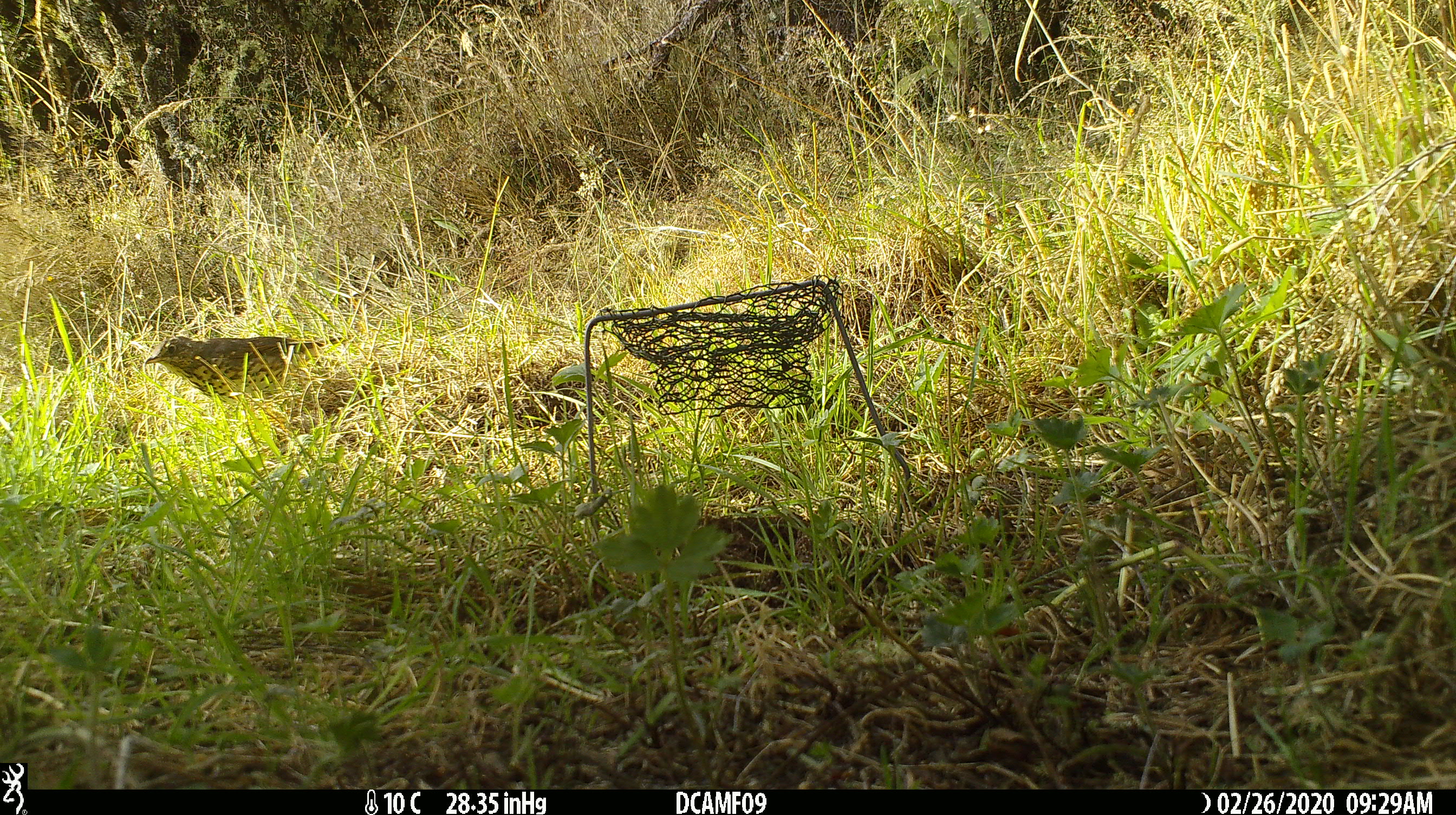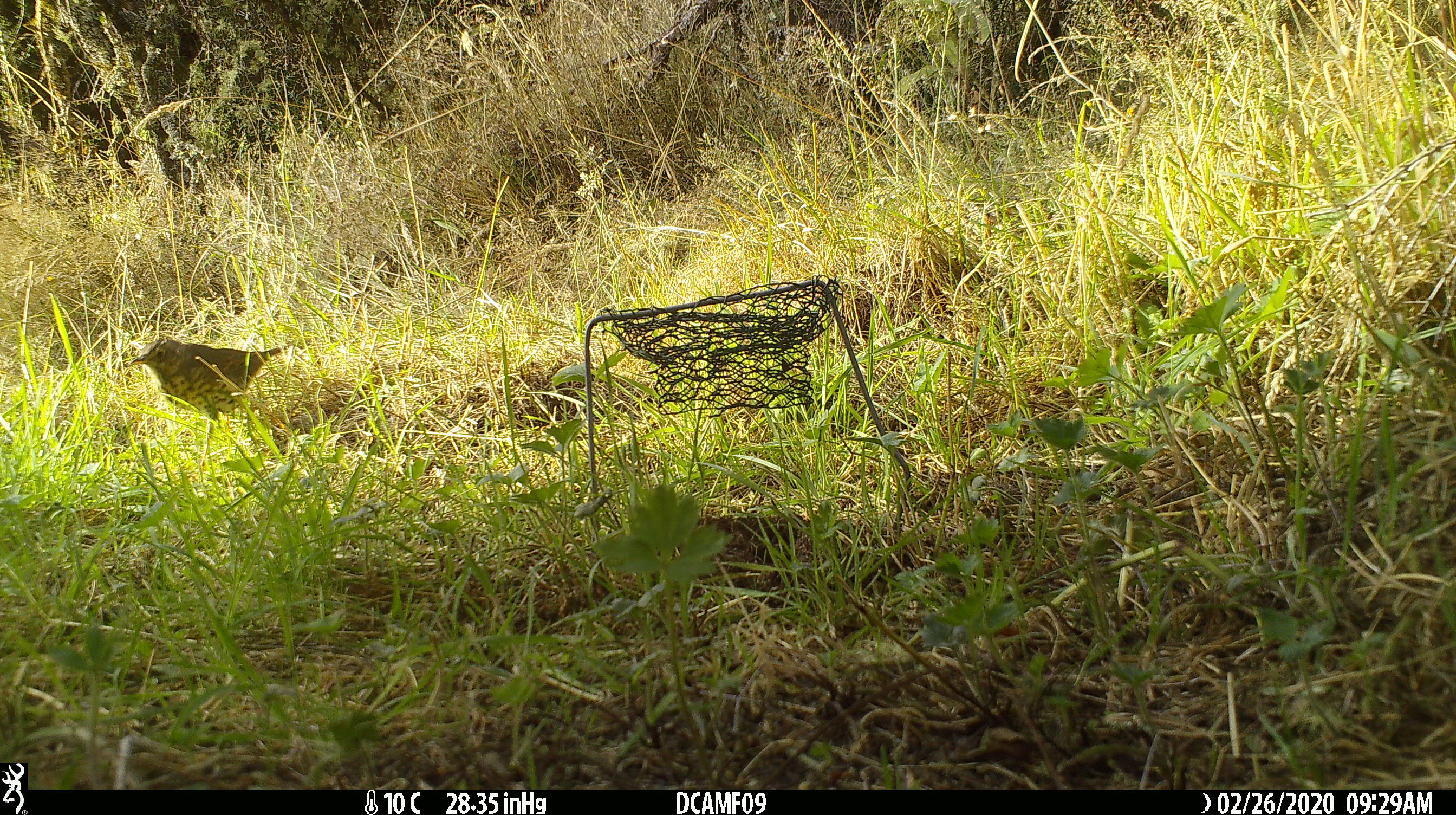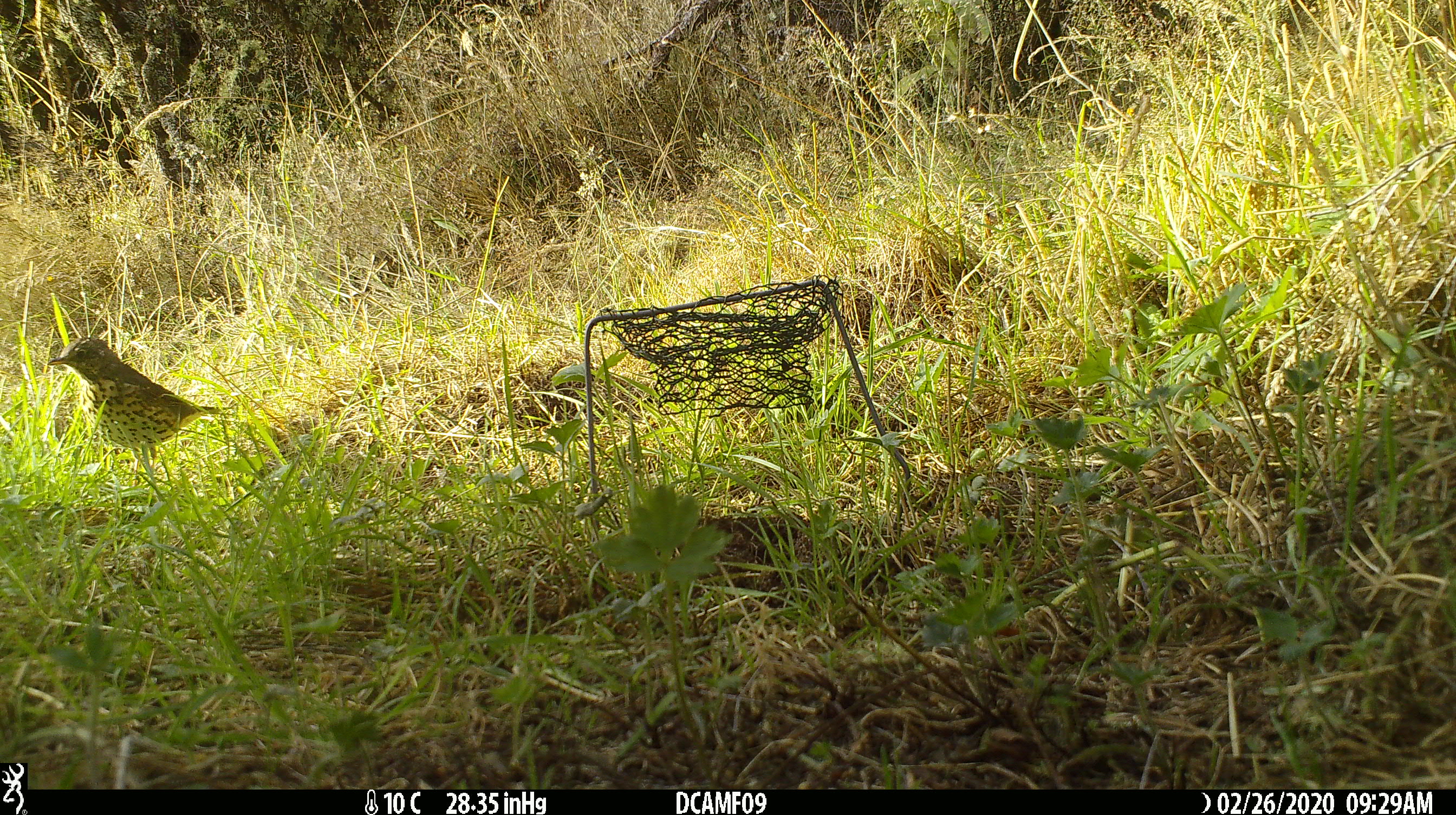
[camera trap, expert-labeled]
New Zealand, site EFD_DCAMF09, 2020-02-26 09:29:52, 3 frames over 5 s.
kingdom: Animalia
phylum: Chordata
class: Aves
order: Passeriformes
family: Turdidae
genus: Turdus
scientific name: Turdus philomelos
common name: song thrush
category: thrush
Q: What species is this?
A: Thrush (song thrush) (Turdus philomelos).